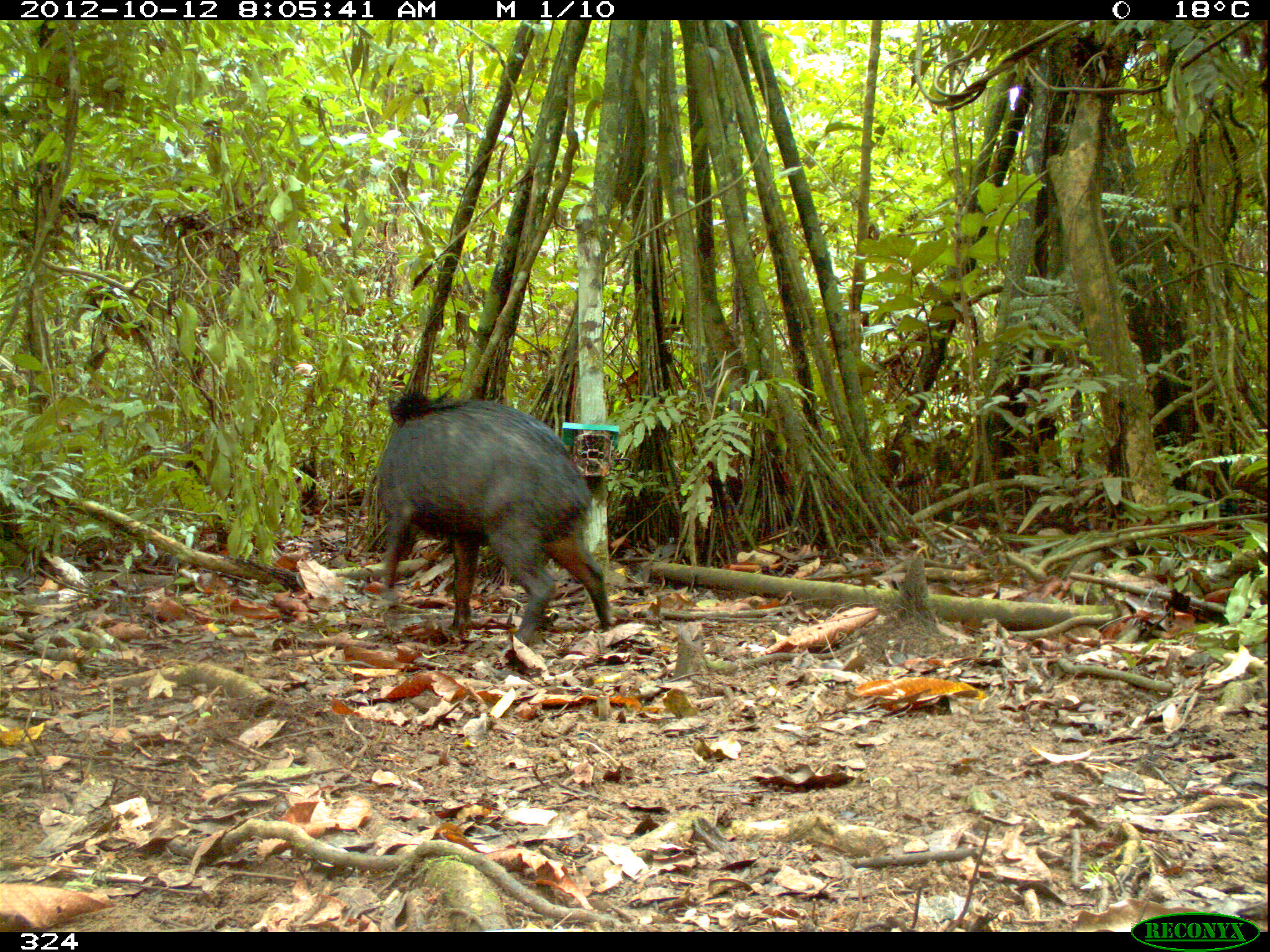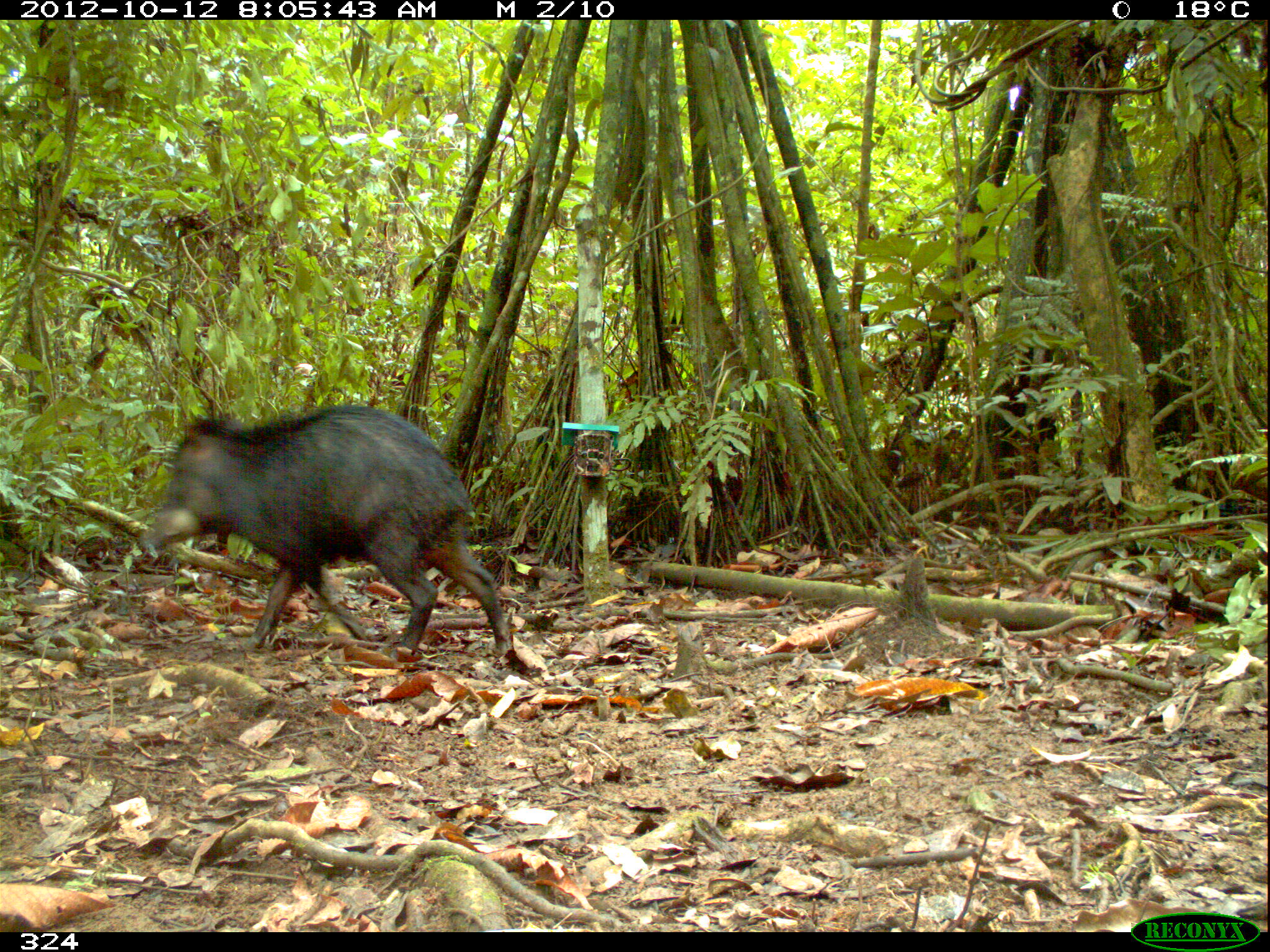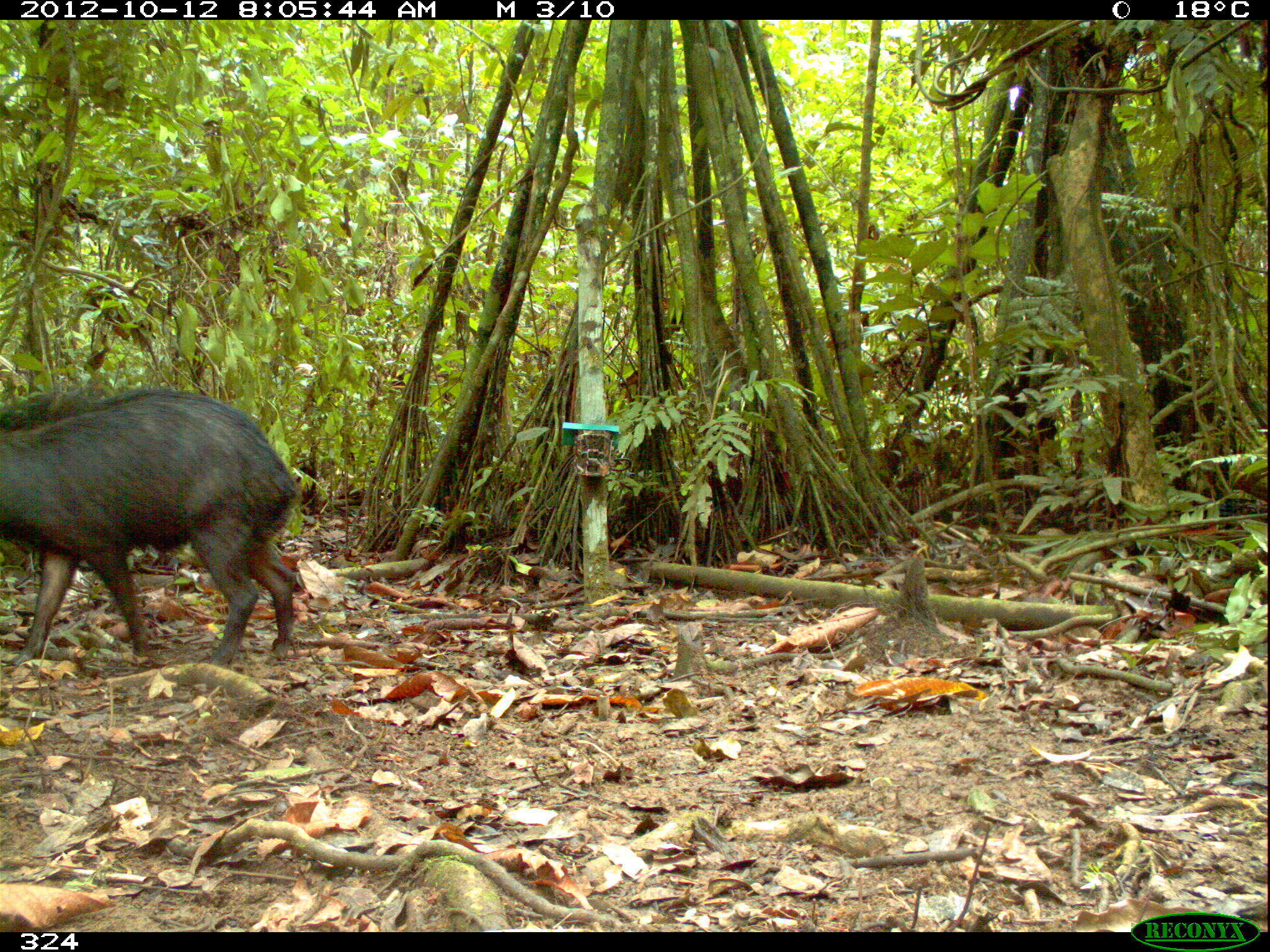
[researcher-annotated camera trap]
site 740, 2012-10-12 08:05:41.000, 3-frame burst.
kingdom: Animalia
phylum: Chordata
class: Mammalia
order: Artiodactyla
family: Tayassuidae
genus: Tayassu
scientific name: Tayassu pecari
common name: white-lipped peccary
Tayassu pecari (white-lipped peccary).